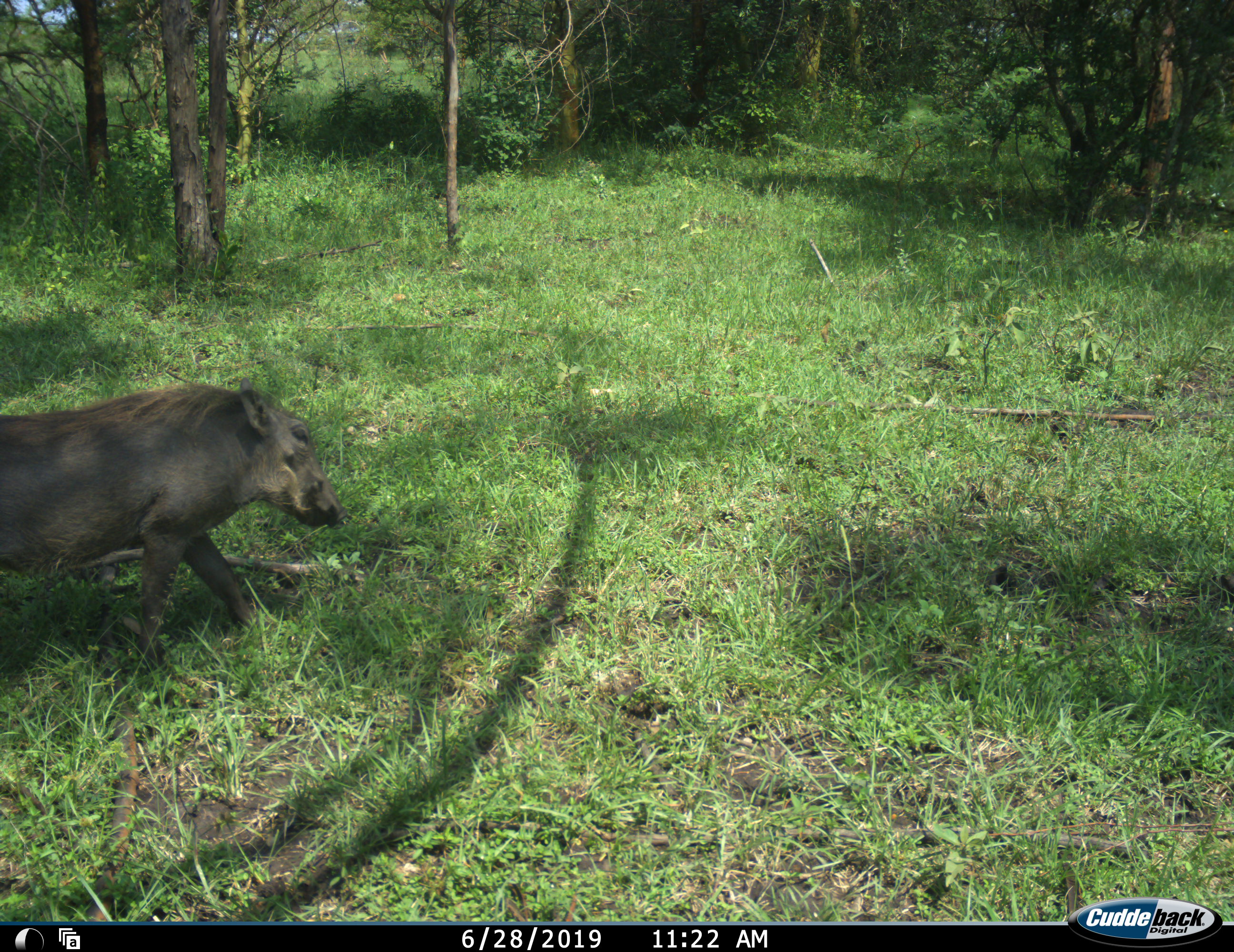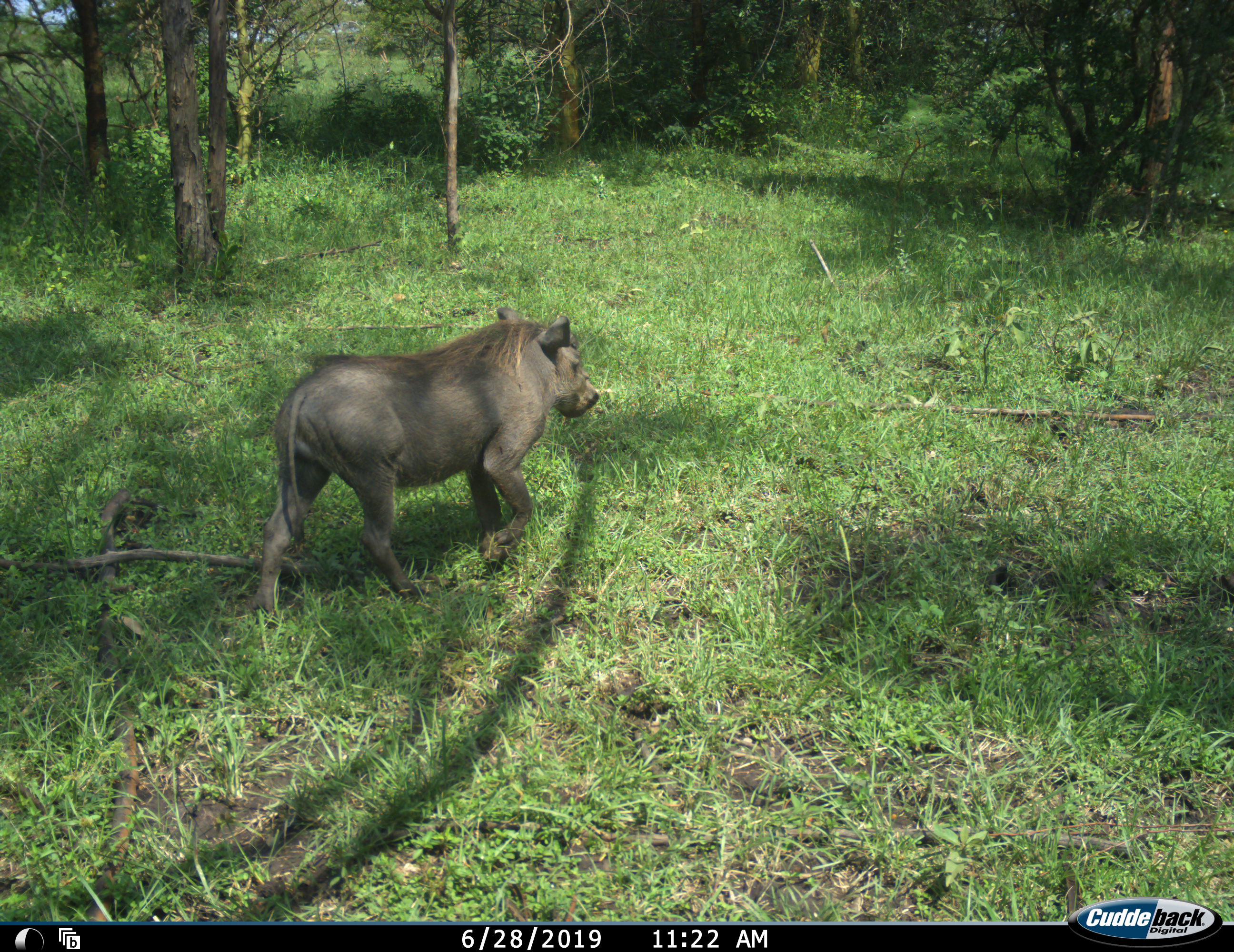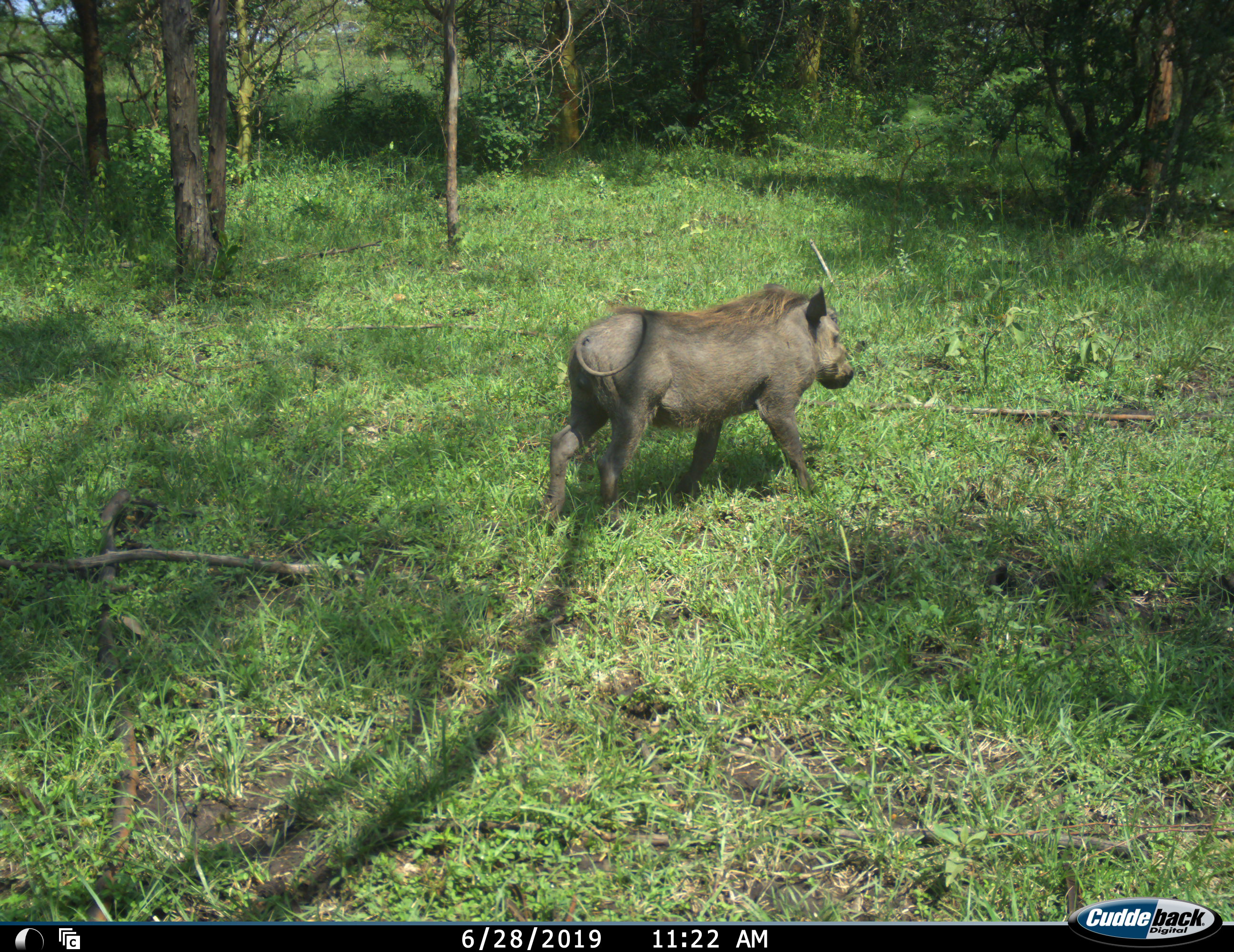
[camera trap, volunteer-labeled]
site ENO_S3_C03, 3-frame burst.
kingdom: Animalia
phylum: Chordata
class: Mammalia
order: Artiodactyla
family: Suidae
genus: Phacochoerus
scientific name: Phacochoerus africanus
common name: warthog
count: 1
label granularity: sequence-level